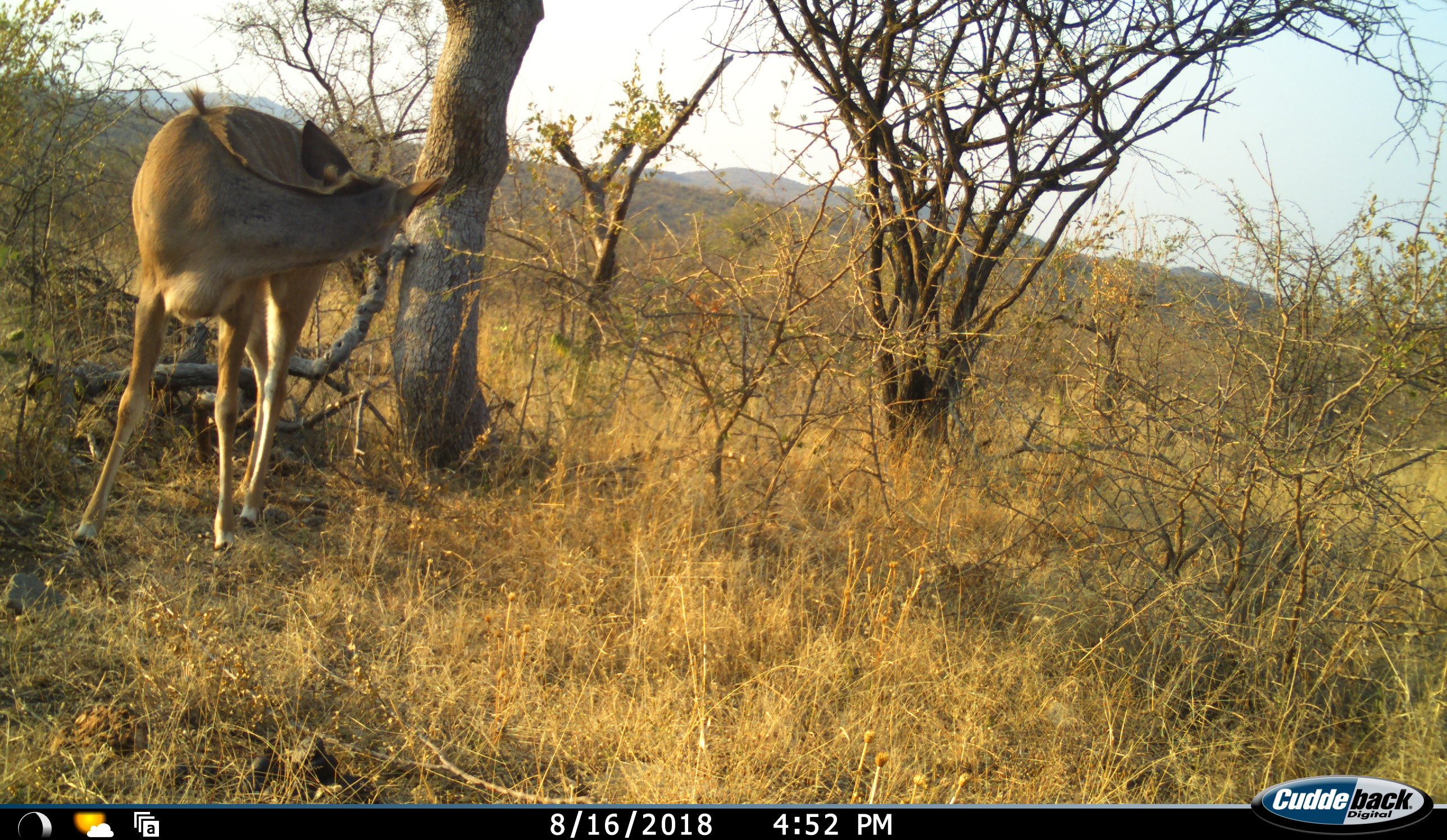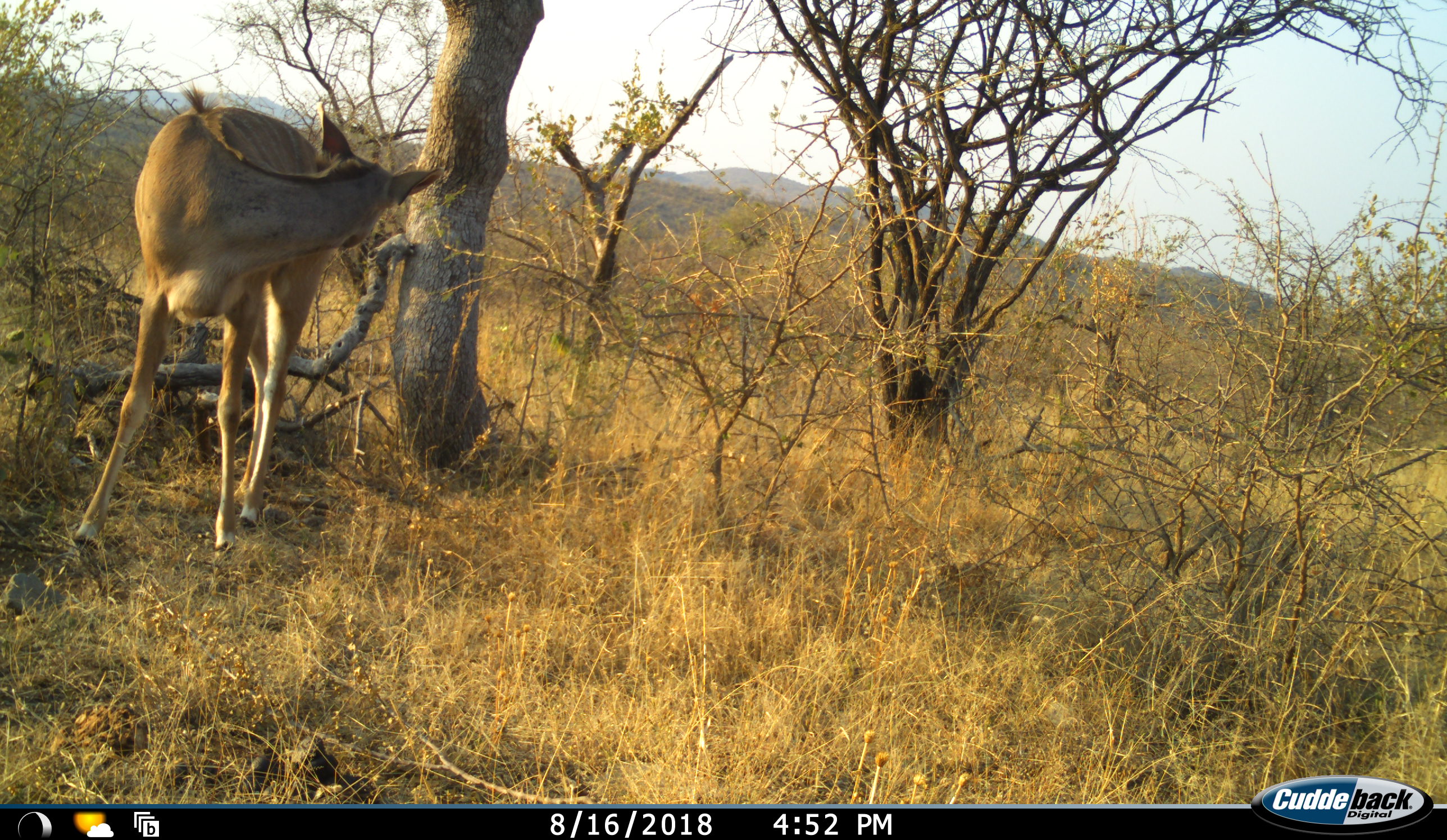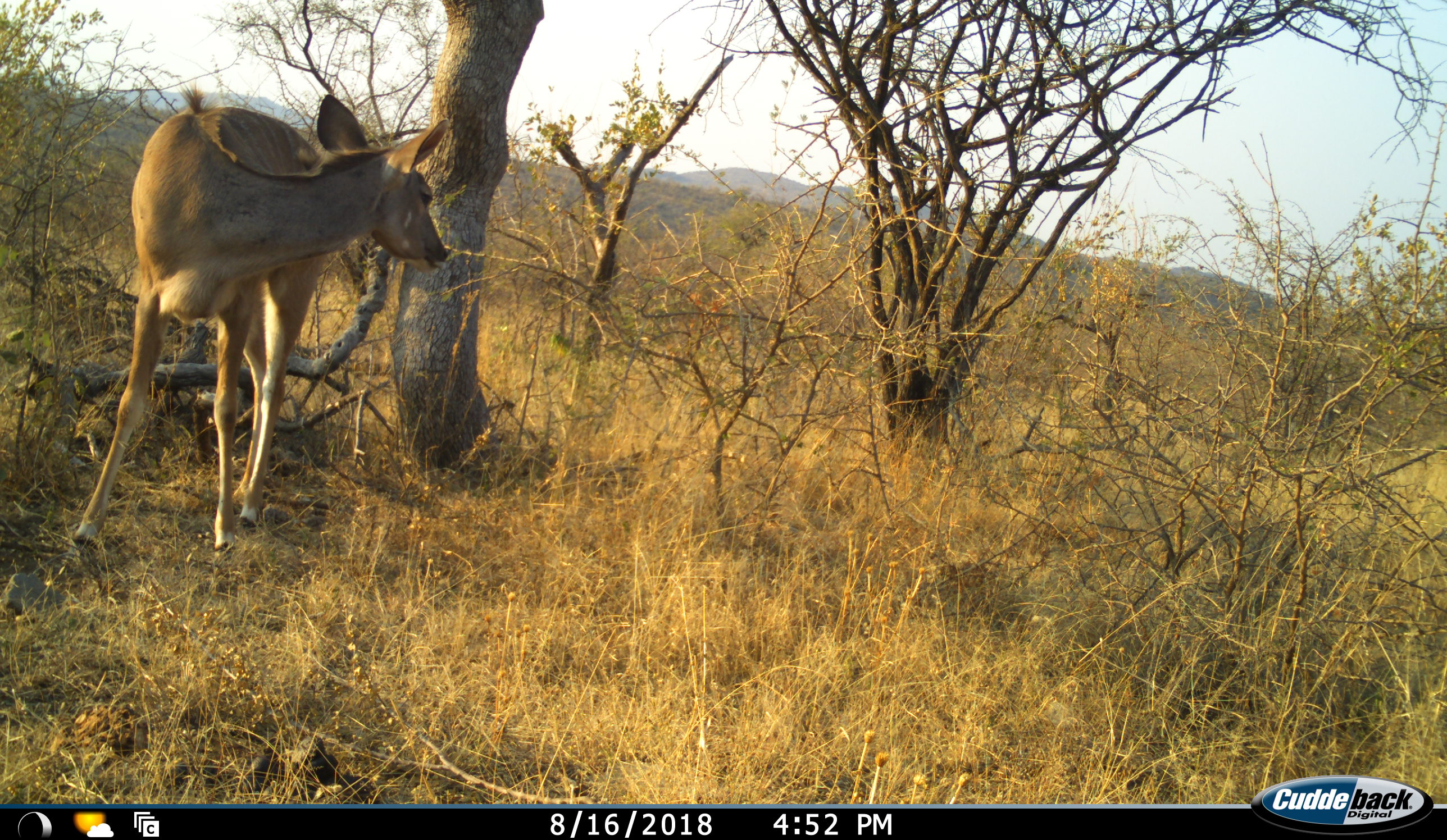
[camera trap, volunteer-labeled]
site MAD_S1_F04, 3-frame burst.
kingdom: Animalia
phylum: Chordata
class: Mammalia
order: Artiodactyla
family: Bovidae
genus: Tragelaphus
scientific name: Tragelaphus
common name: kudu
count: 1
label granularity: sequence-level